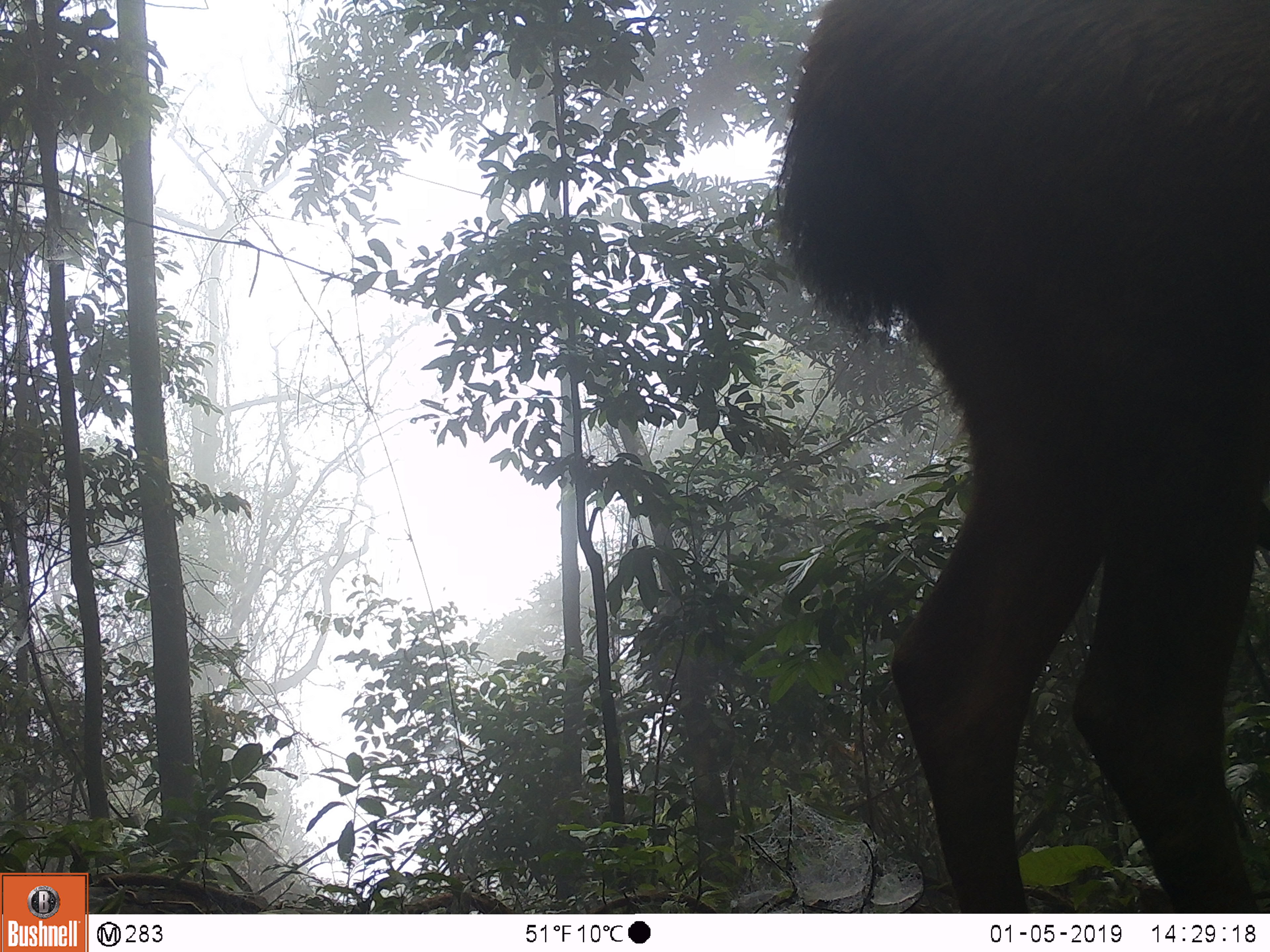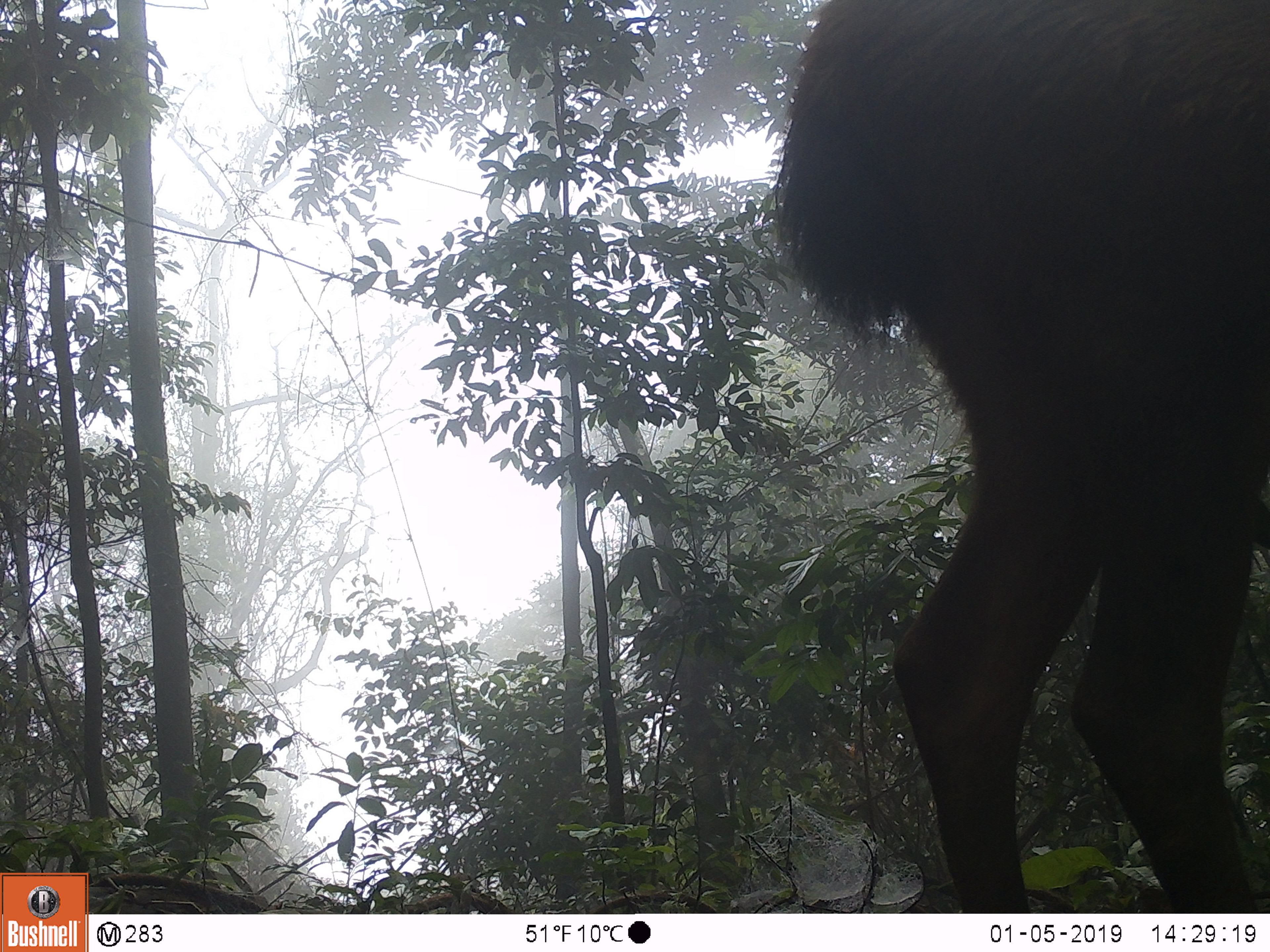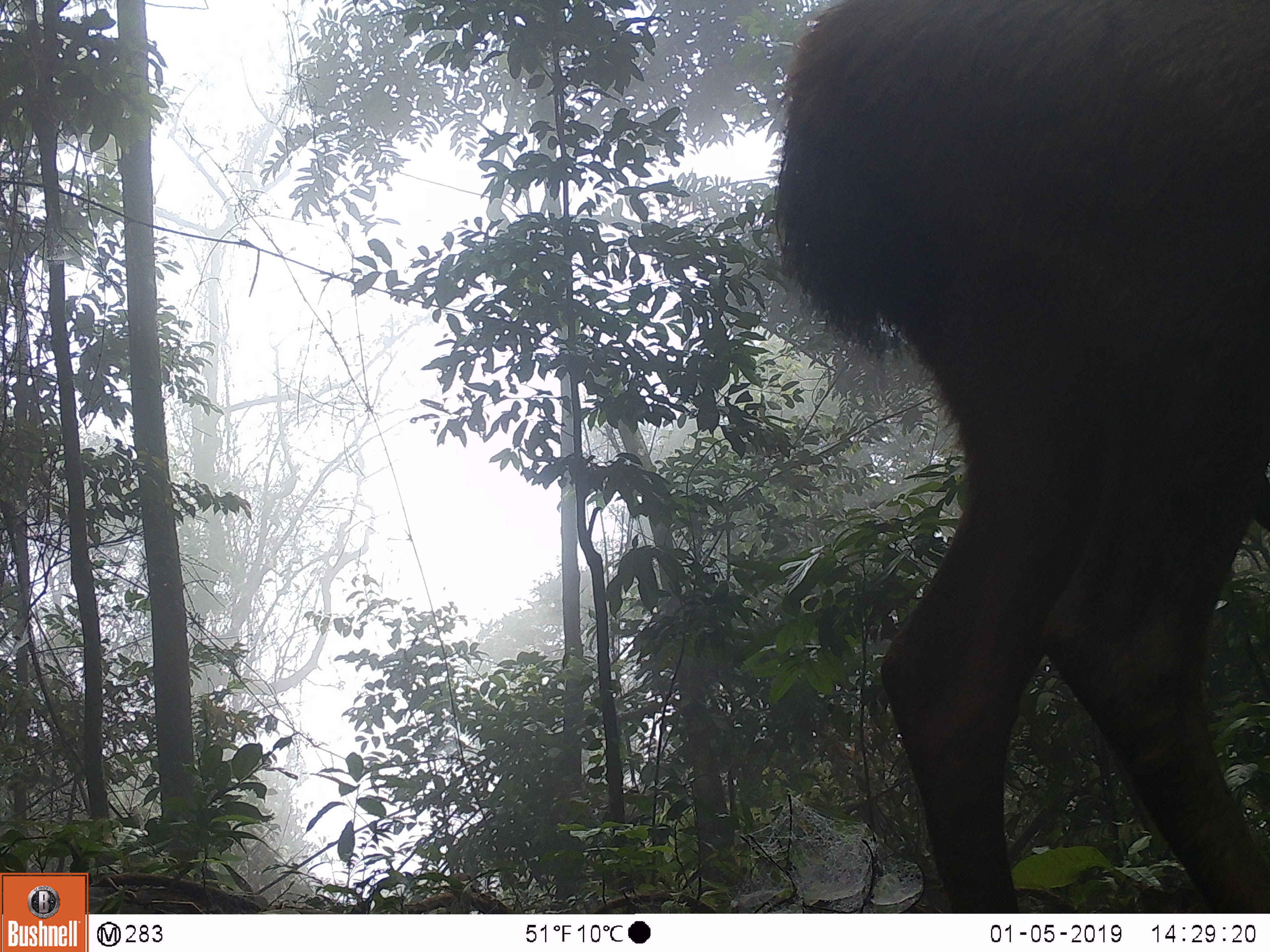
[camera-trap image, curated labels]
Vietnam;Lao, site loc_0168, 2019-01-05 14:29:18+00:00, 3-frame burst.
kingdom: Animalia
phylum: Chordata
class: Mammalia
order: Artiodactyla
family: Cervidae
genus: Rusa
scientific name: Rusa unicolor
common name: sambar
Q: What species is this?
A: Sambar (Rusa unicolor).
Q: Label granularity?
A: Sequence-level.